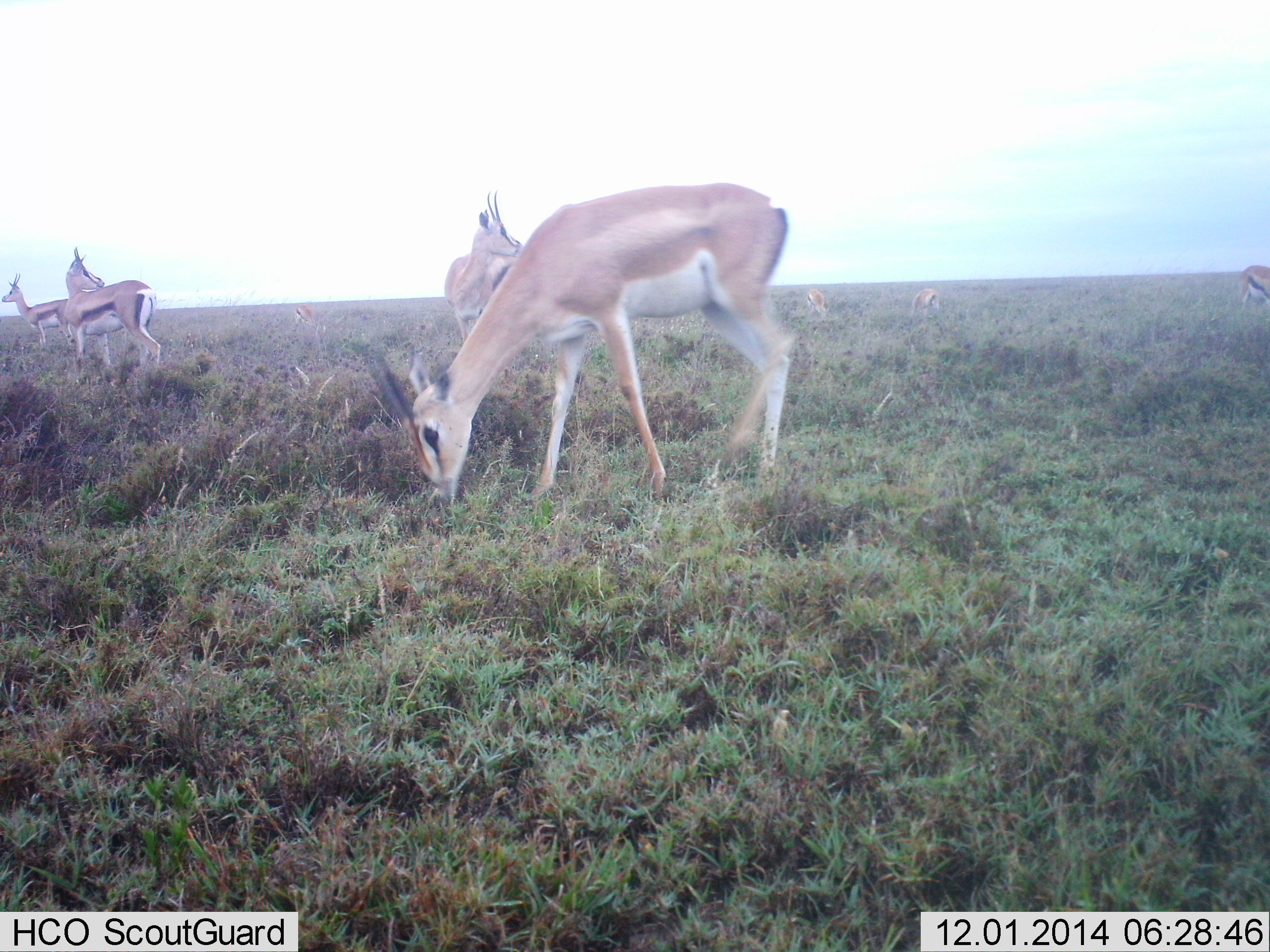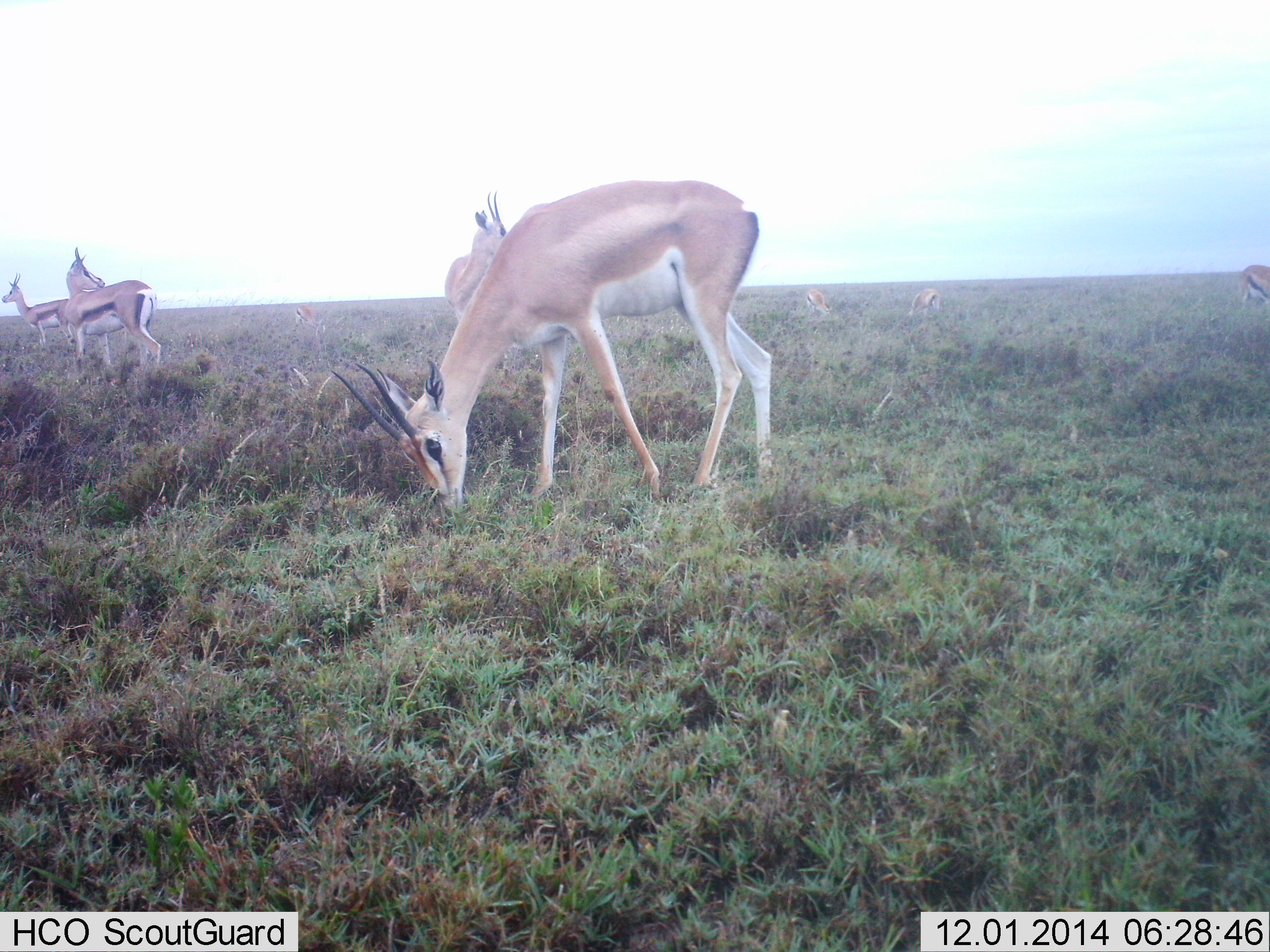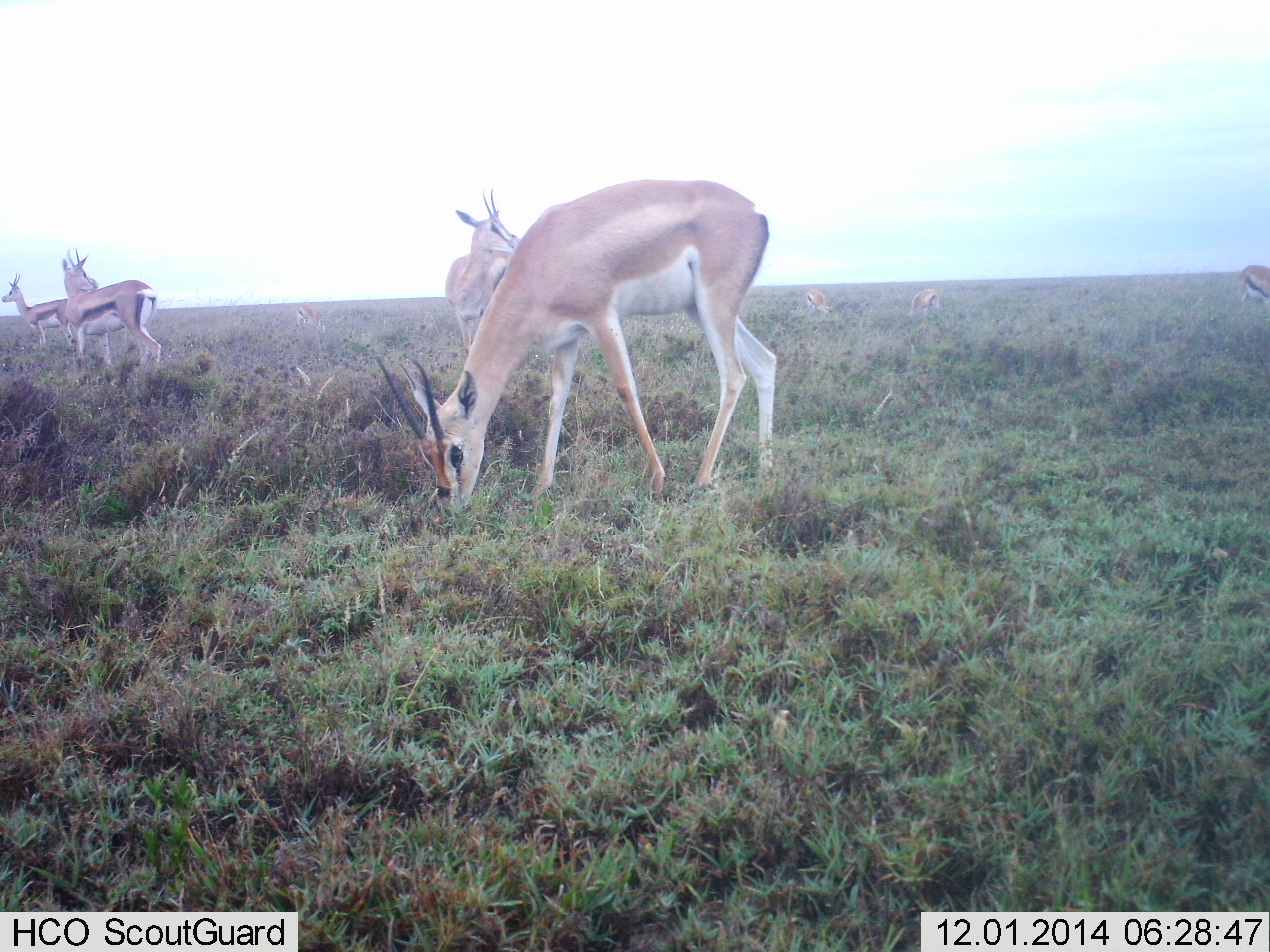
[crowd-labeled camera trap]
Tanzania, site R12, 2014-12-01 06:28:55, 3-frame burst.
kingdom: Animalia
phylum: Chordata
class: Mammalia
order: Artiodactyla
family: Bovidae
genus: Nanger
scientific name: Nanger granti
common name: grant's gazelle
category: gazellegrants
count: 4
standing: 59%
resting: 0%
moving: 6%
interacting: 0%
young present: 0%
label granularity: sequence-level